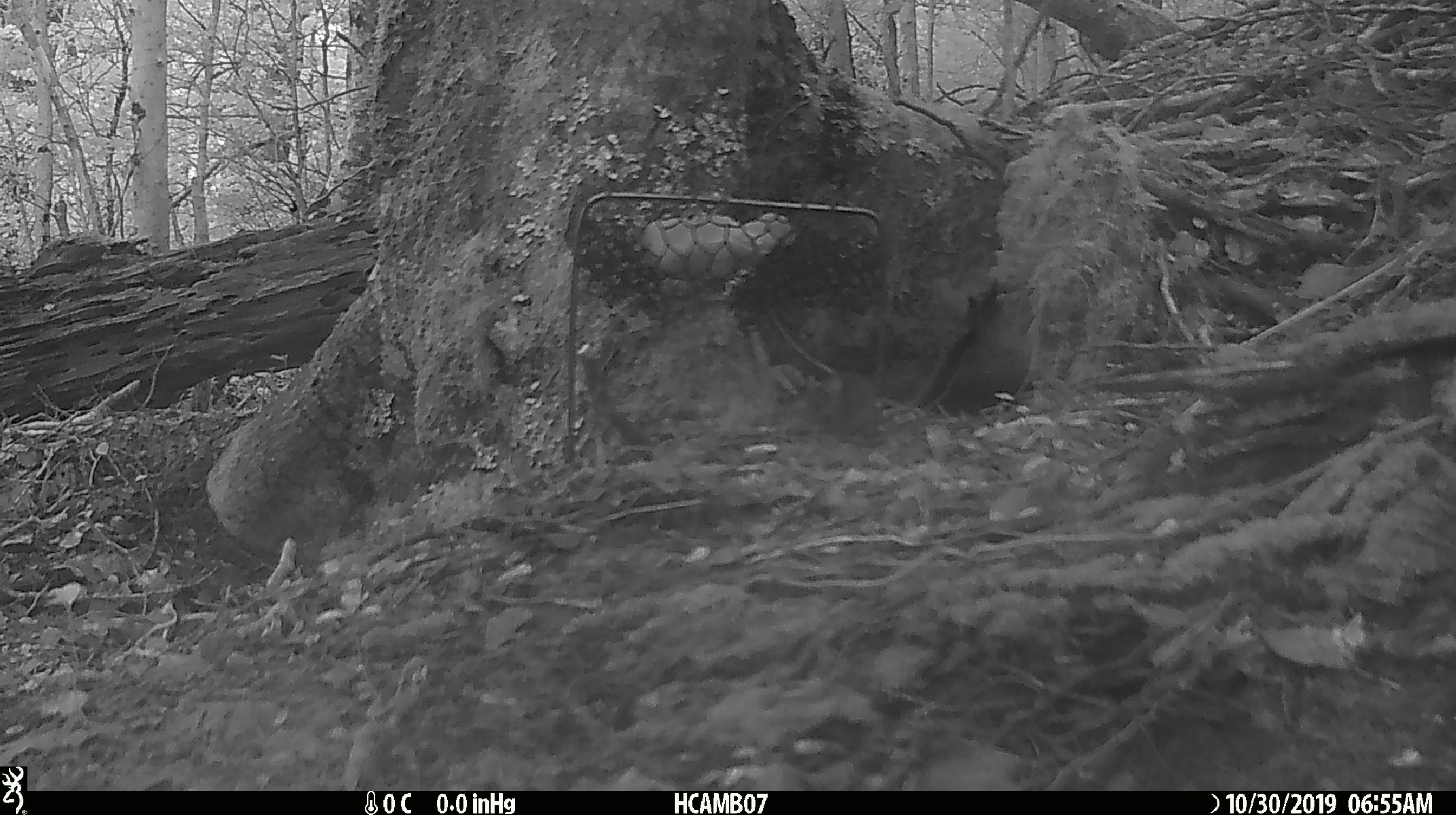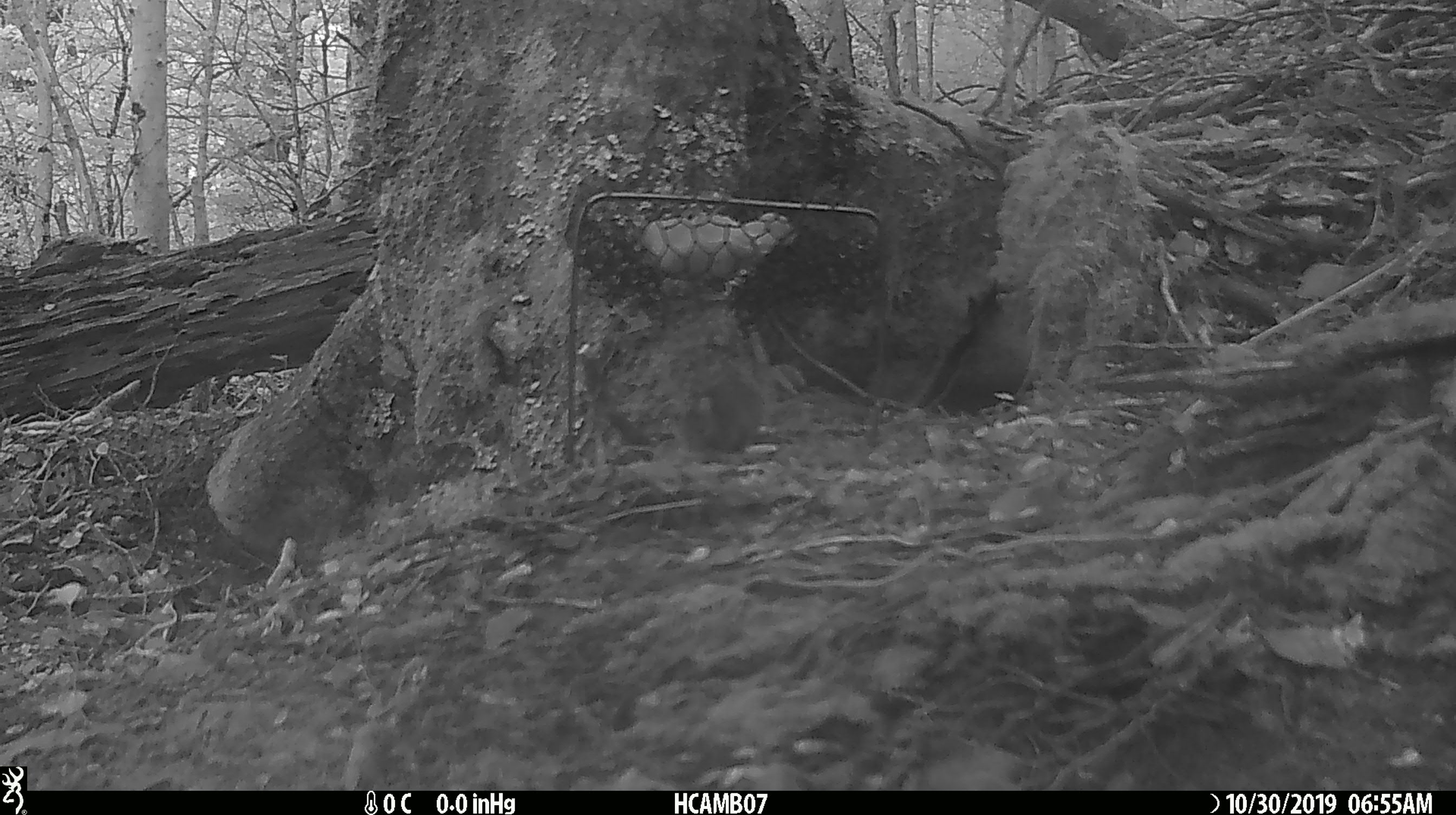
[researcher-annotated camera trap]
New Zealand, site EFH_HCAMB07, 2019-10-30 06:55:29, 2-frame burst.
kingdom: Animalia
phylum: Chordata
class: Mammalia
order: Rodentia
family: Muridae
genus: Mus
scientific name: Mus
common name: mouse